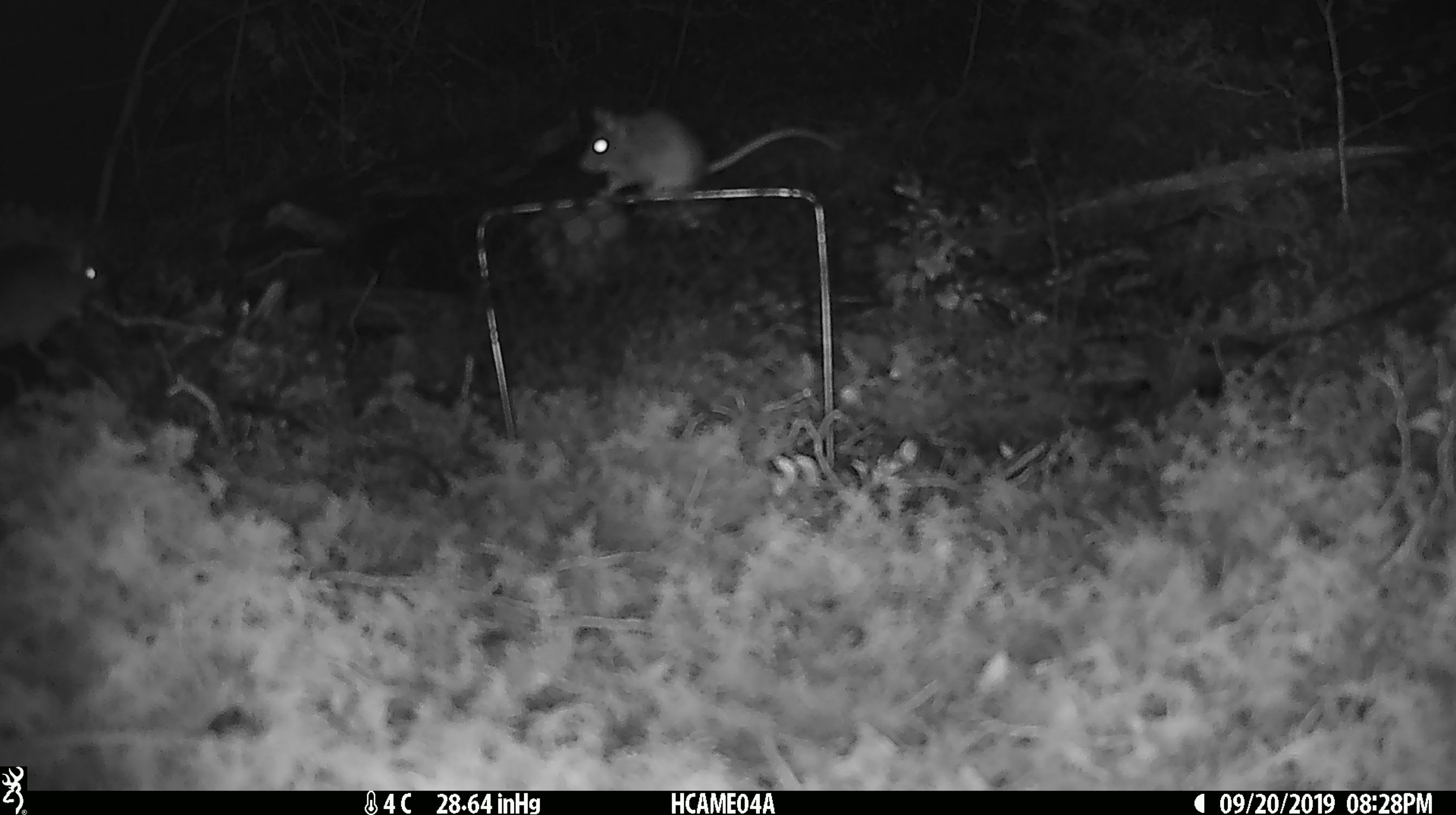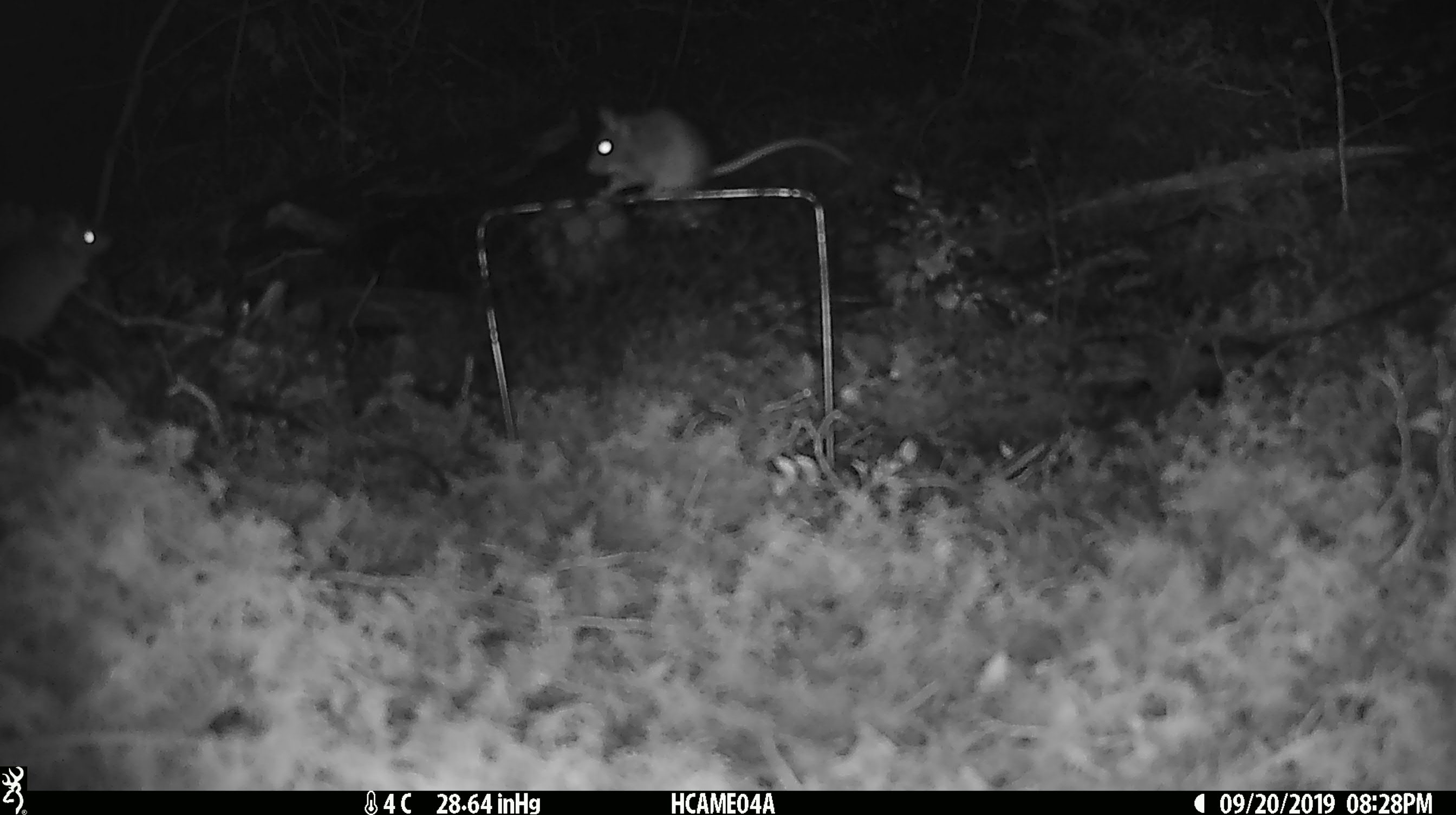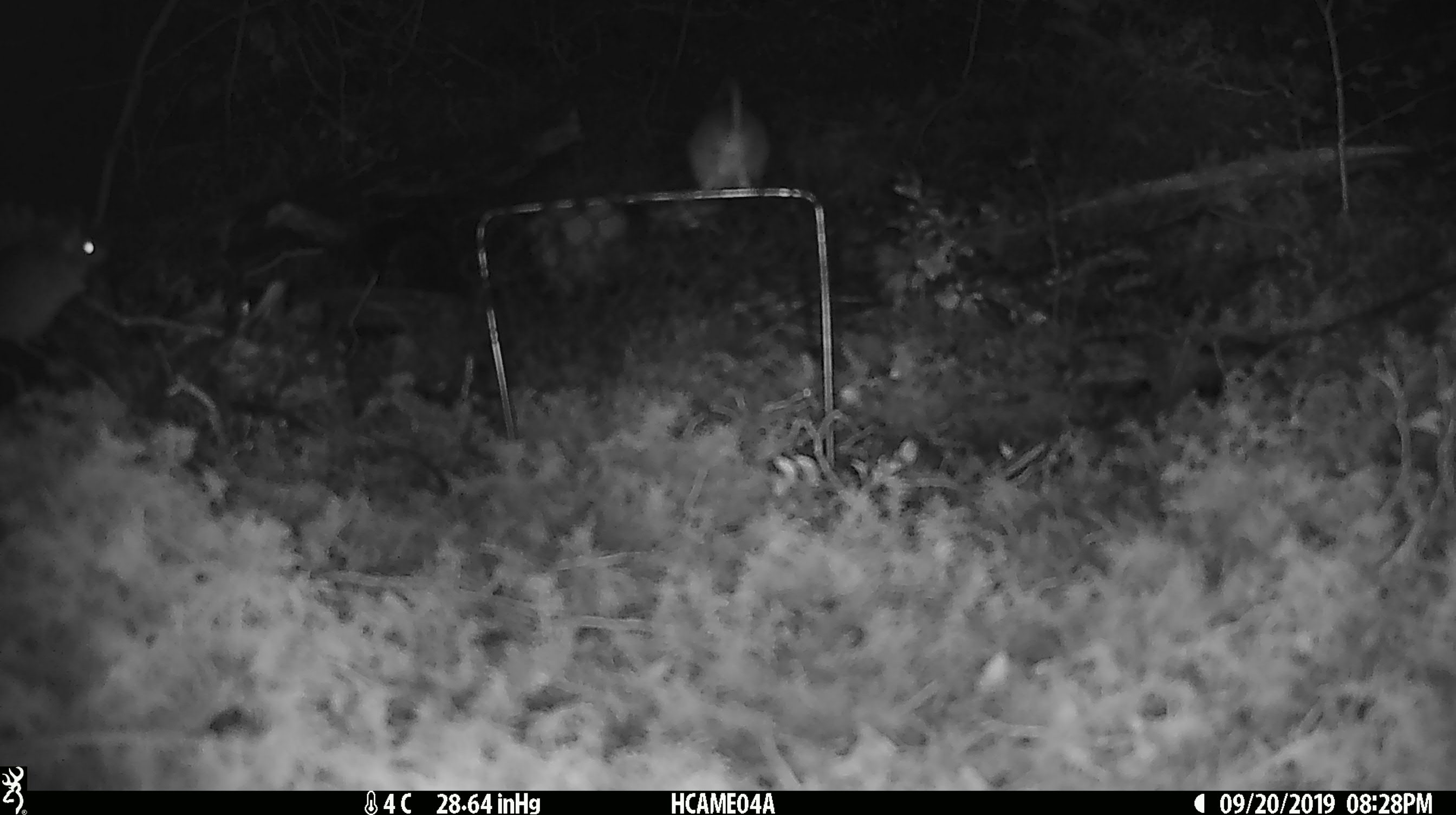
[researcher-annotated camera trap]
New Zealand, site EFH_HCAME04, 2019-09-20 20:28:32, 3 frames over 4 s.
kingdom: Animalia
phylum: Chordata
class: Mammalia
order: Rodentia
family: Muridae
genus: Mus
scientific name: Mus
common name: mouse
Mouse (Mus).